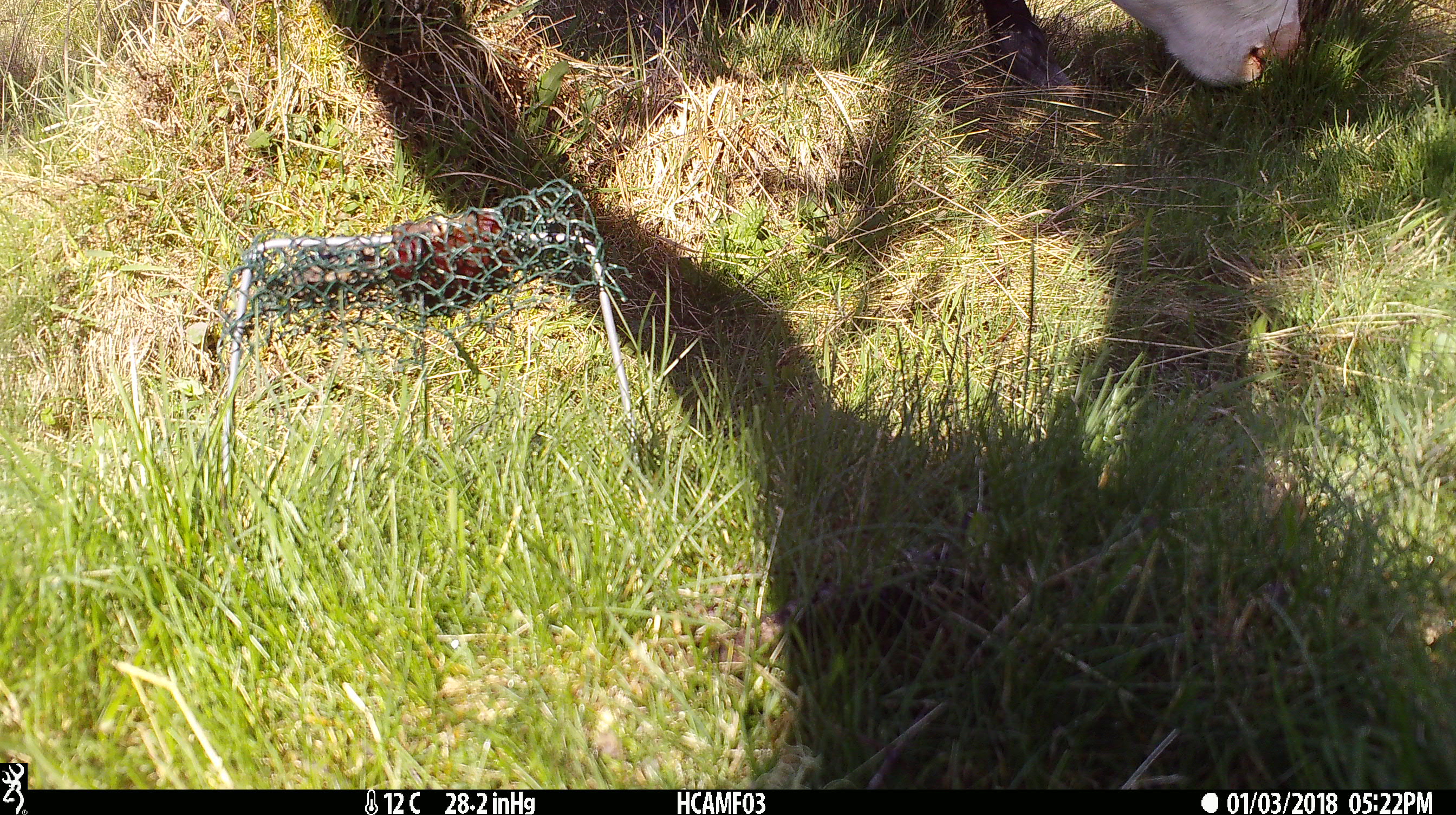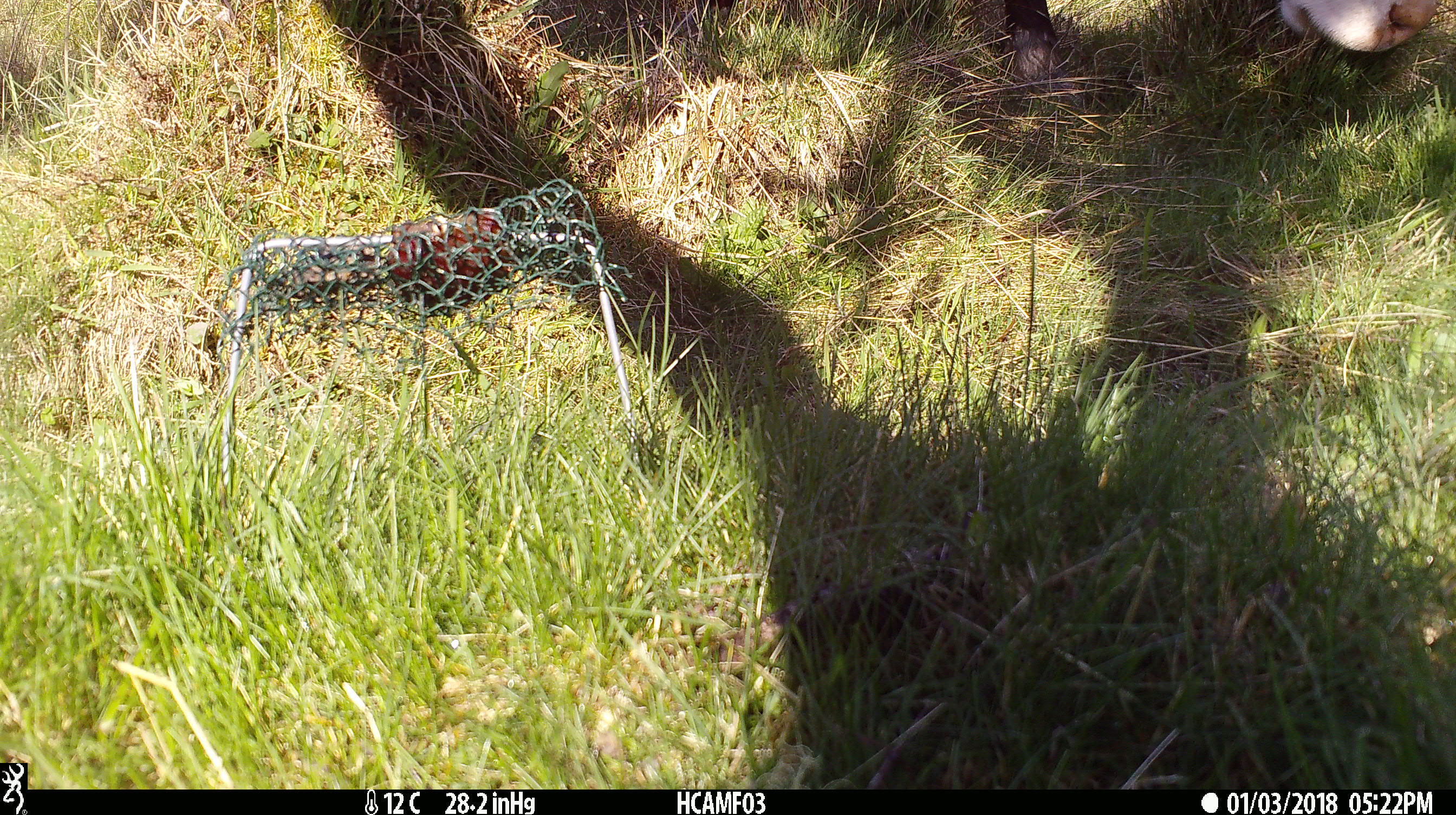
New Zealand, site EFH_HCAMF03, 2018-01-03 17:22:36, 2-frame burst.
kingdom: Animalia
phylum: Chordata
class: Mammalia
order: Artiodactyla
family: Bovidae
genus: Bos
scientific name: Bos taurus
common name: domestic cow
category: cow